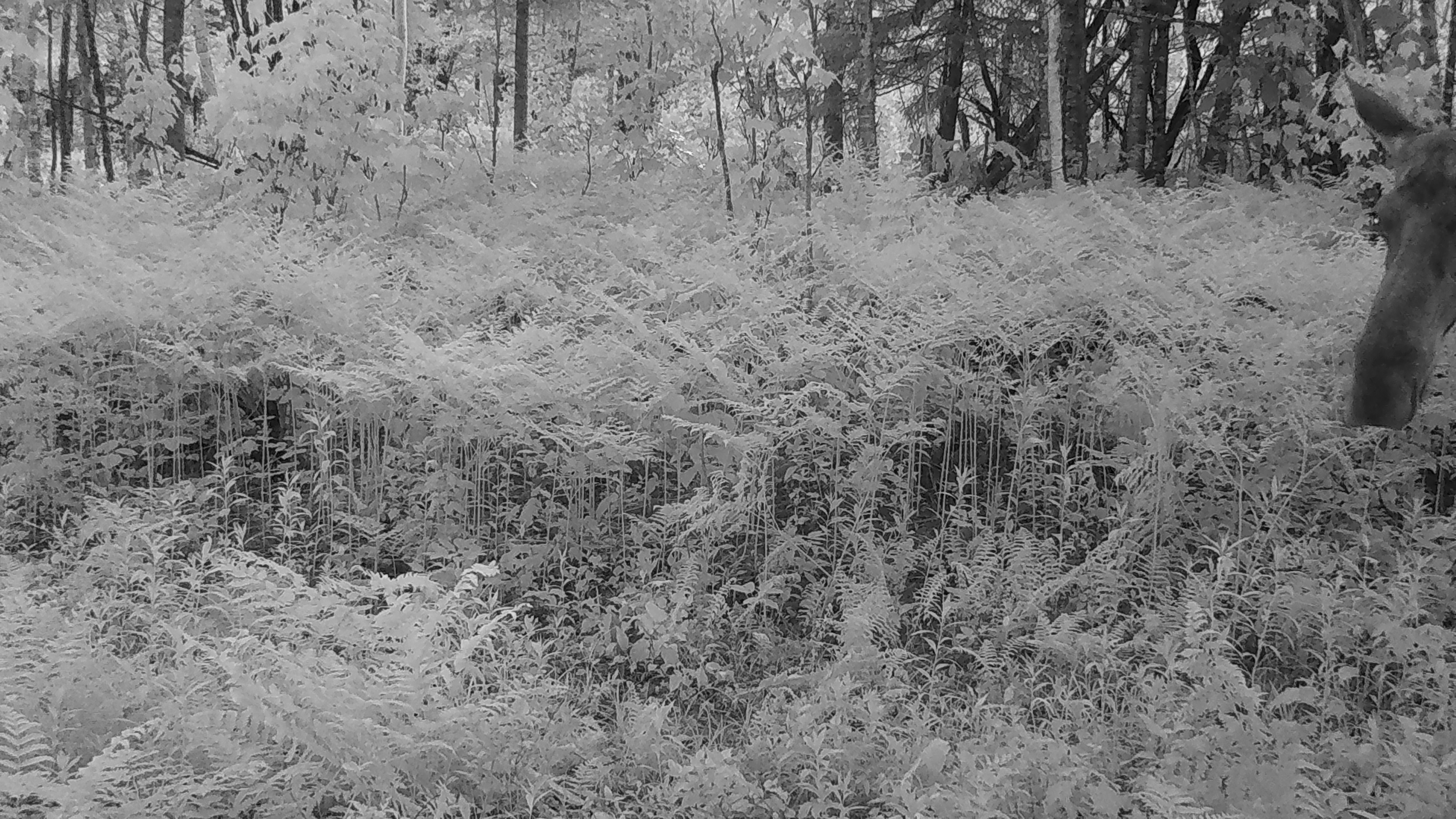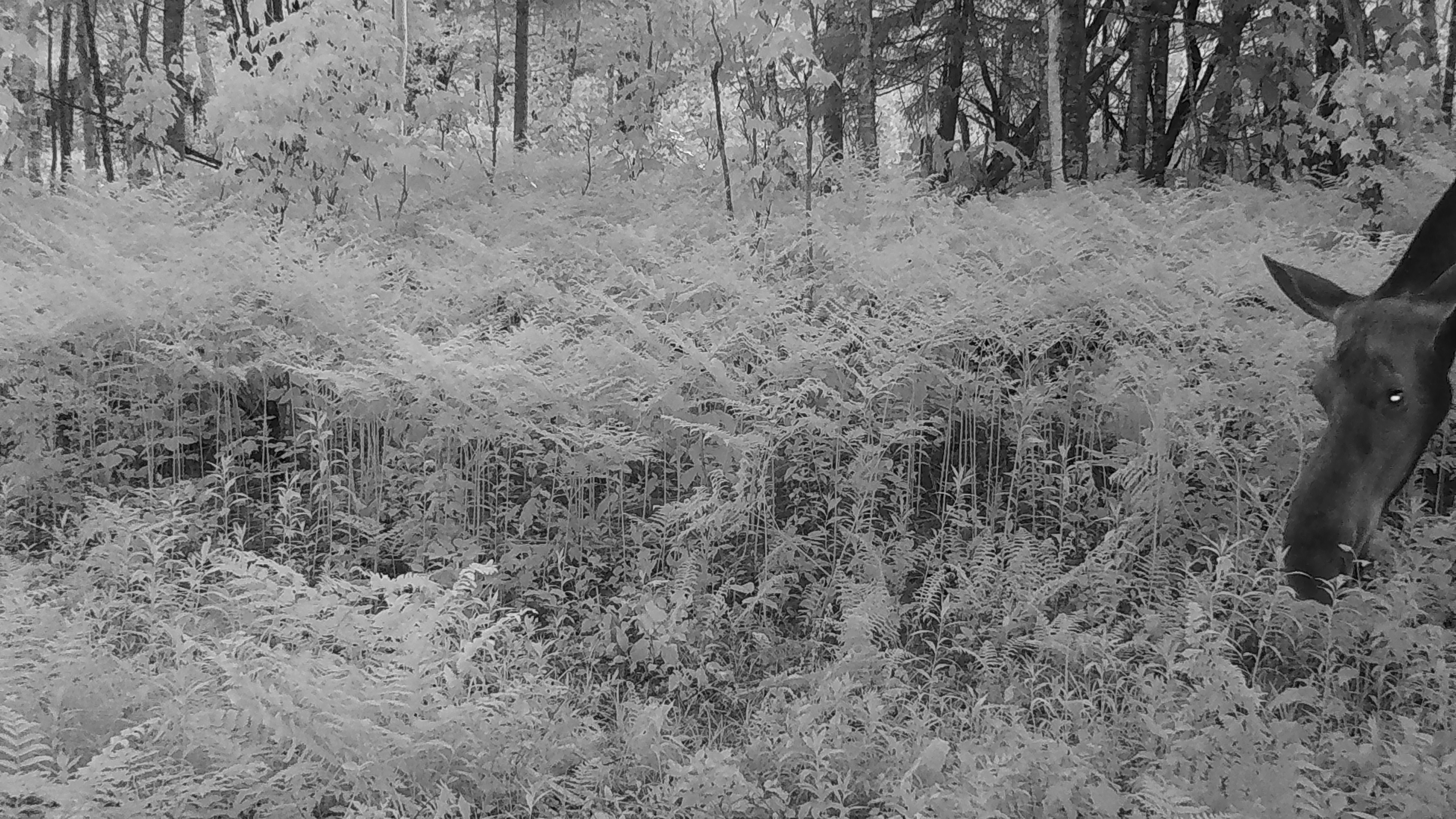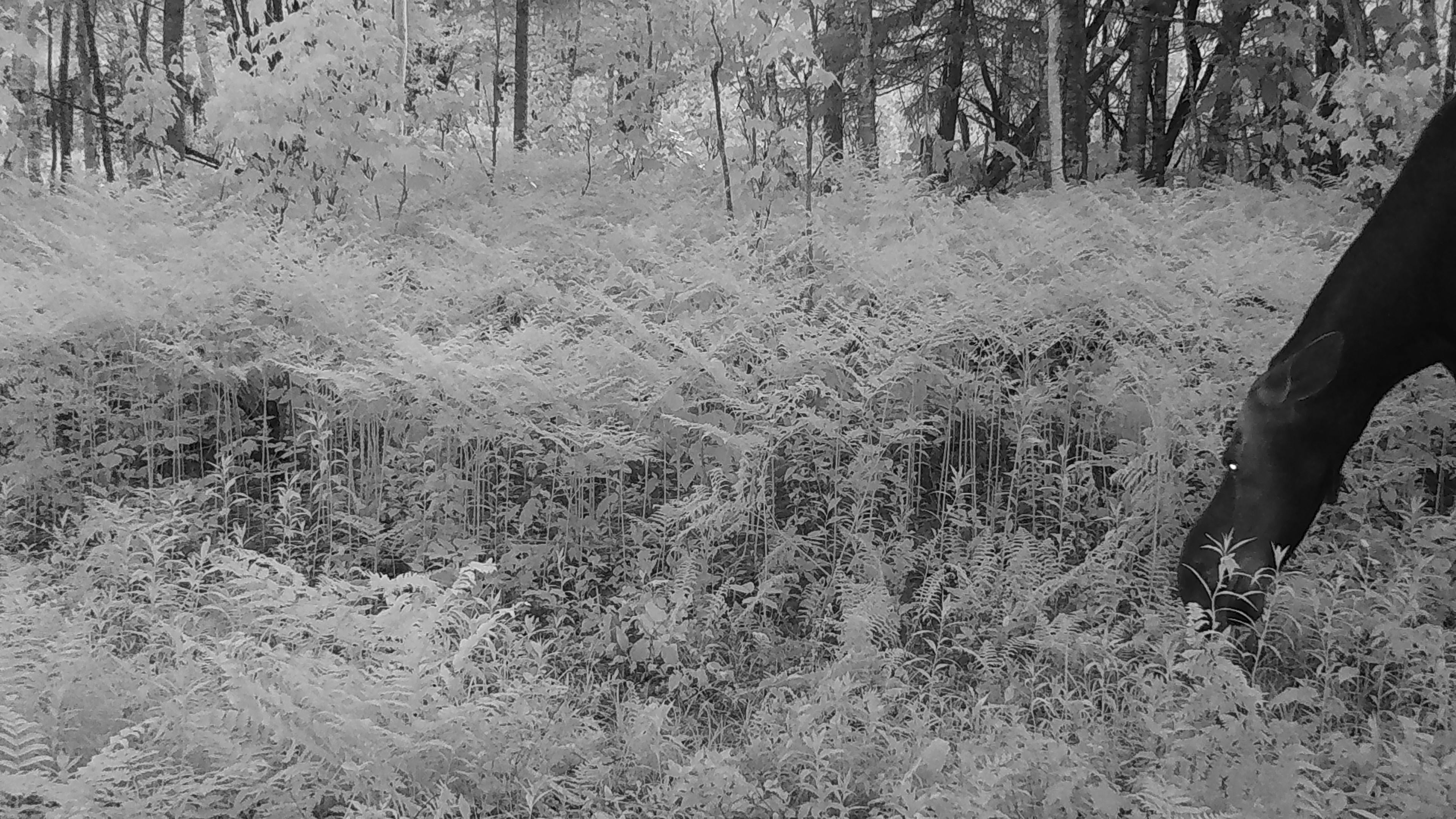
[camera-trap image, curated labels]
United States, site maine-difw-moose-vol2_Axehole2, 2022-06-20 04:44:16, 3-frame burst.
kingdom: Animalia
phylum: Chordata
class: Mammalia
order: Artiodactyla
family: Cervidae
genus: Alces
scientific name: Alces alces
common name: moose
Moose (Alces alces).